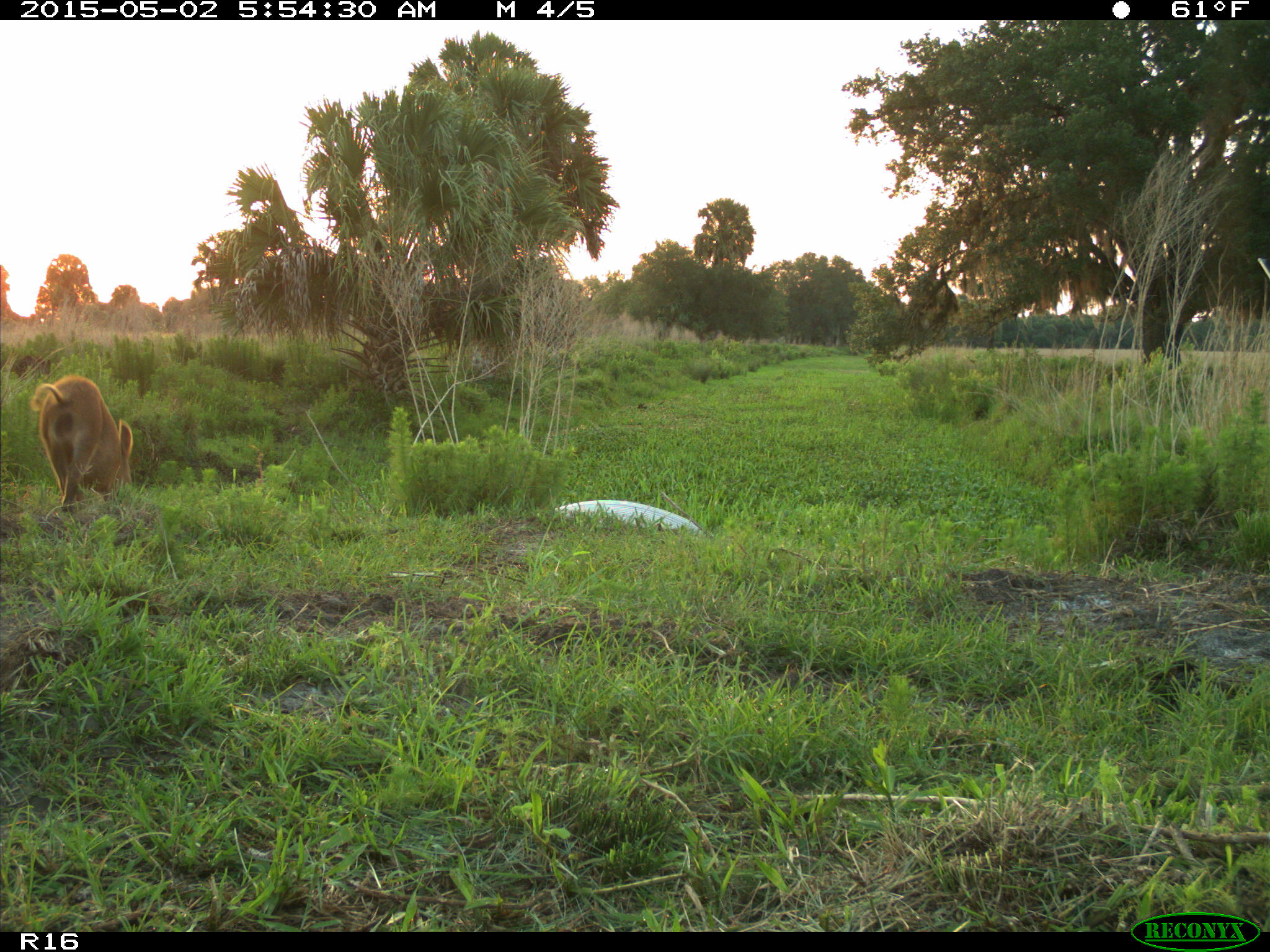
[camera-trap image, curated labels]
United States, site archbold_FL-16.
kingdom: Animalia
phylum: Chordata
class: Mammalia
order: Artiodactyla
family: Suidae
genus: Sus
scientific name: Sus scrofa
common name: wild boar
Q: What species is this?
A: Sus scrofa (wild boar).